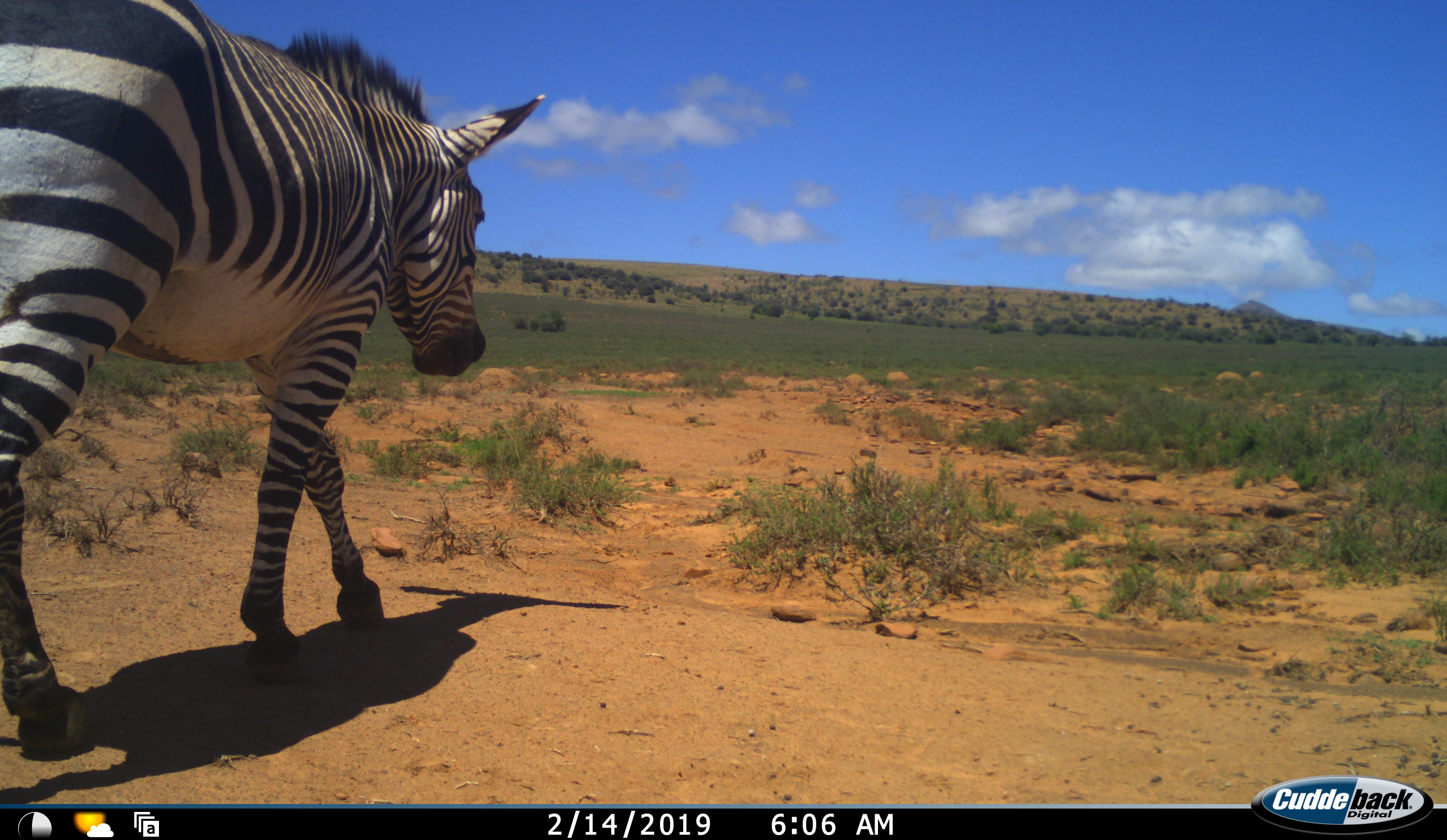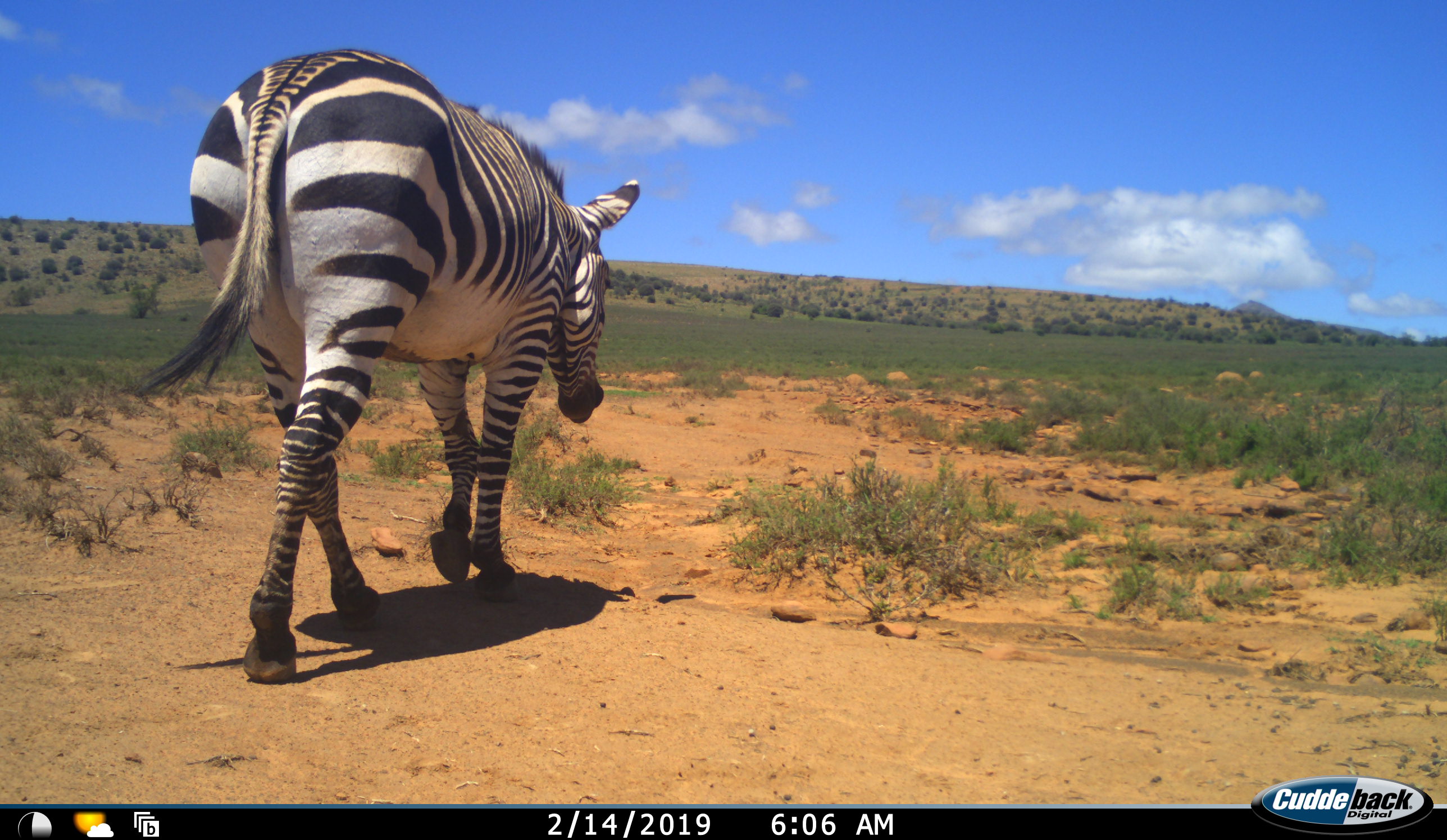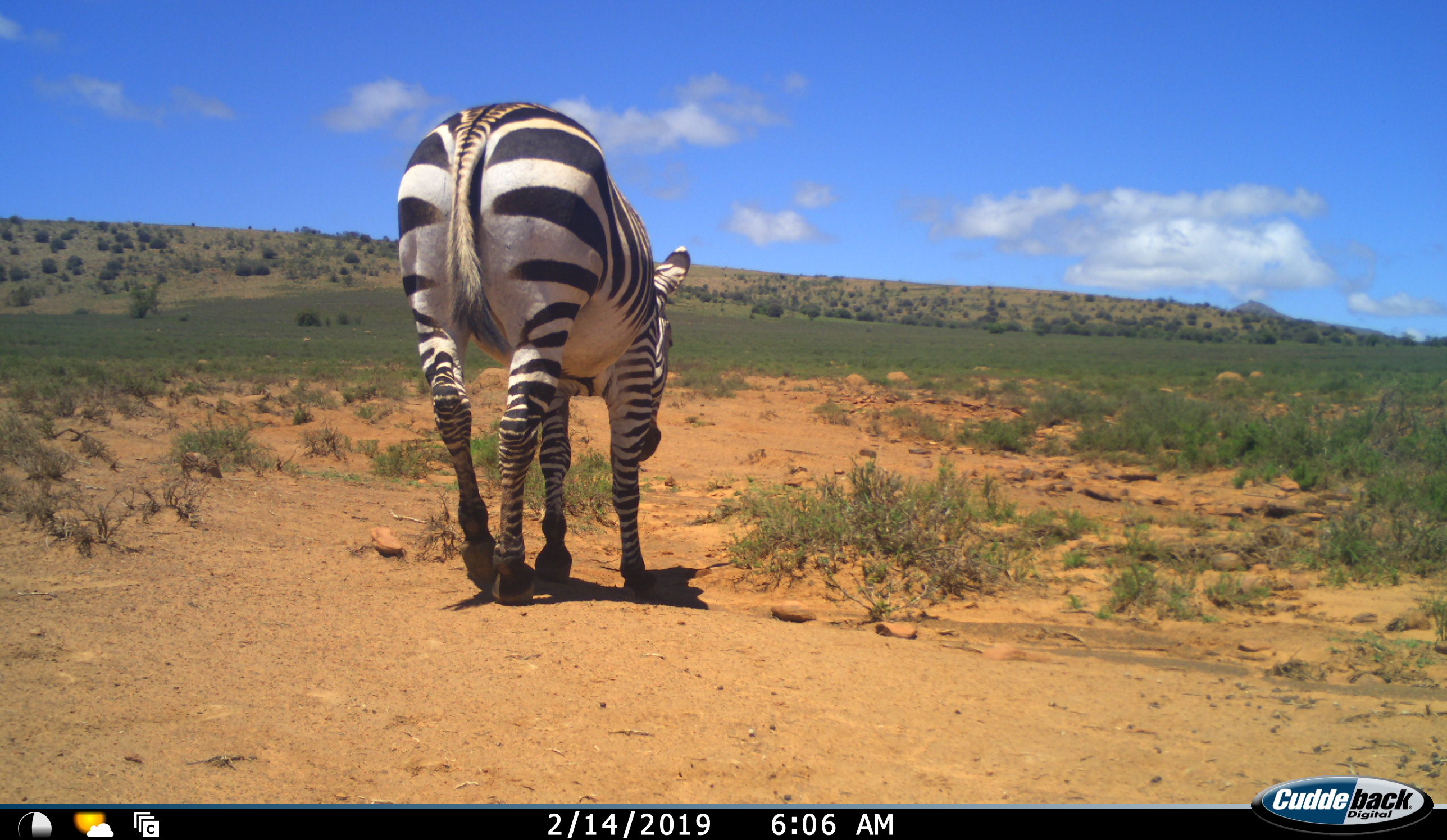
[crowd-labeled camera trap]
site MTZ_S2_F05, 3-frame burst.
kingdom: Animalia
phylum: Chordata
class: Mammalia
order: Perissodactyla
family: Equidae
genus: Equus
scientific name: Equus zebra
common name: mountain zebra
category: zebramountain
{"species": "zebramountain (mountain zebra) (Equus zebra)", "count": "1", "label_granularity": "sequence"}